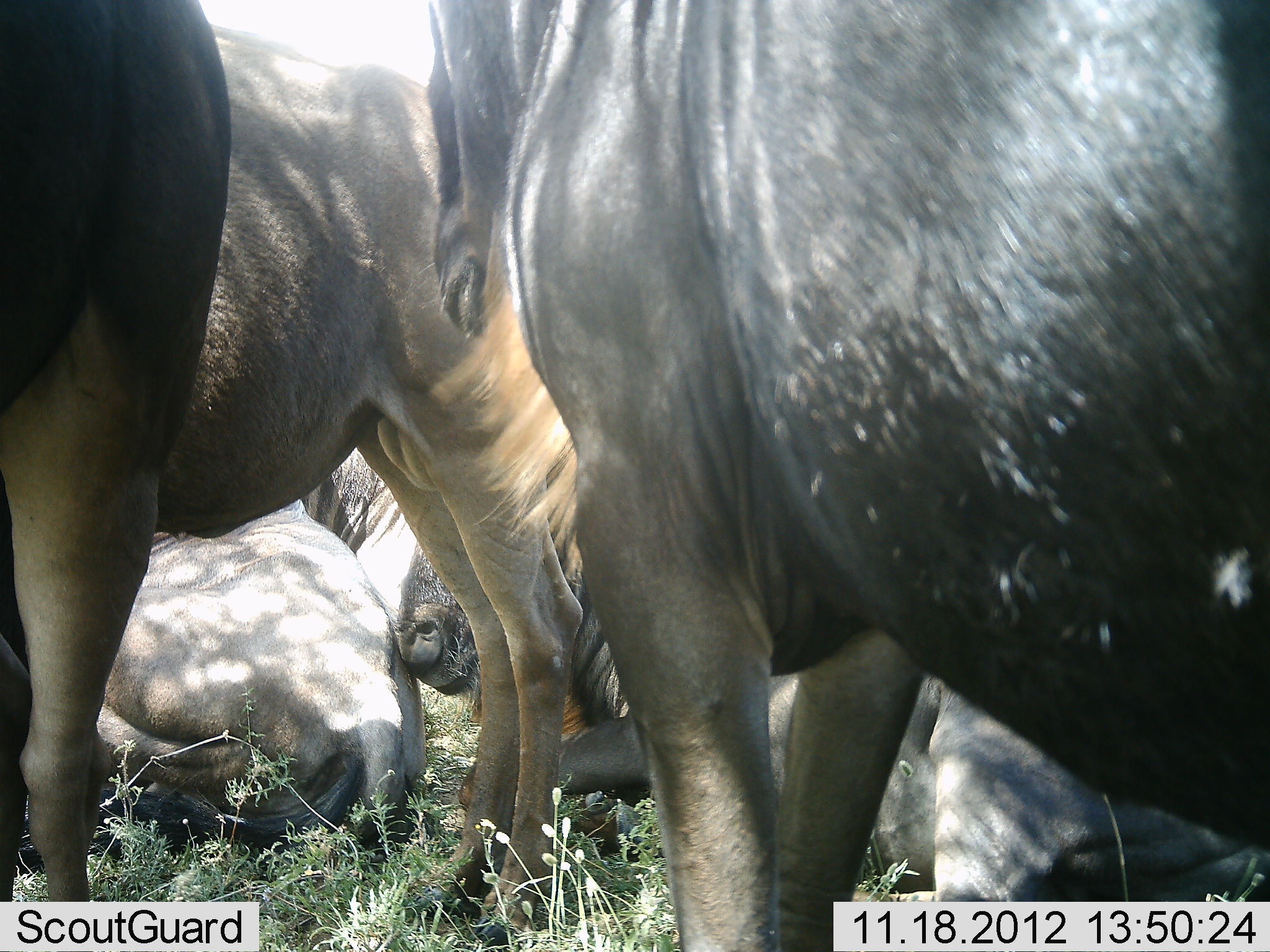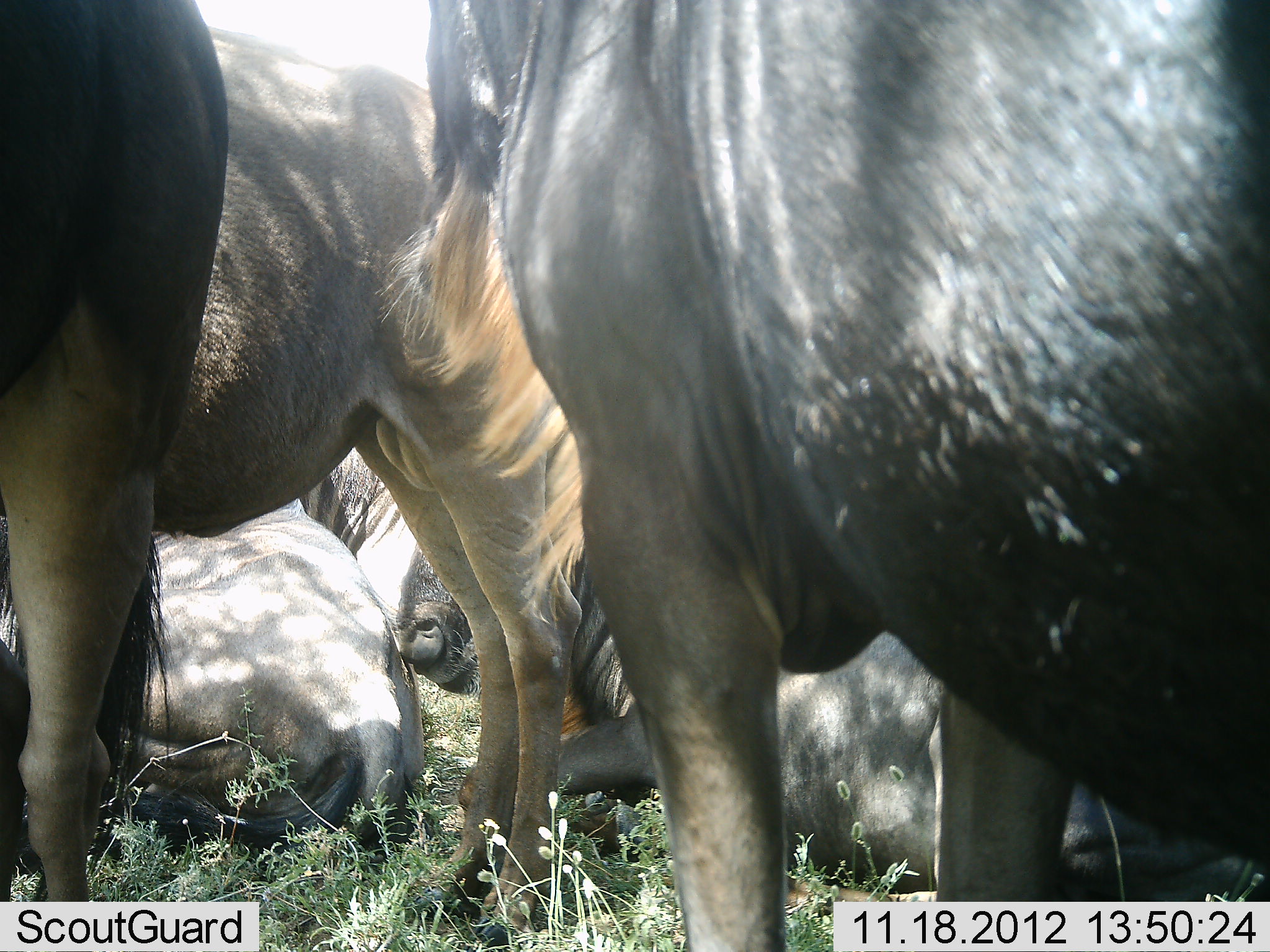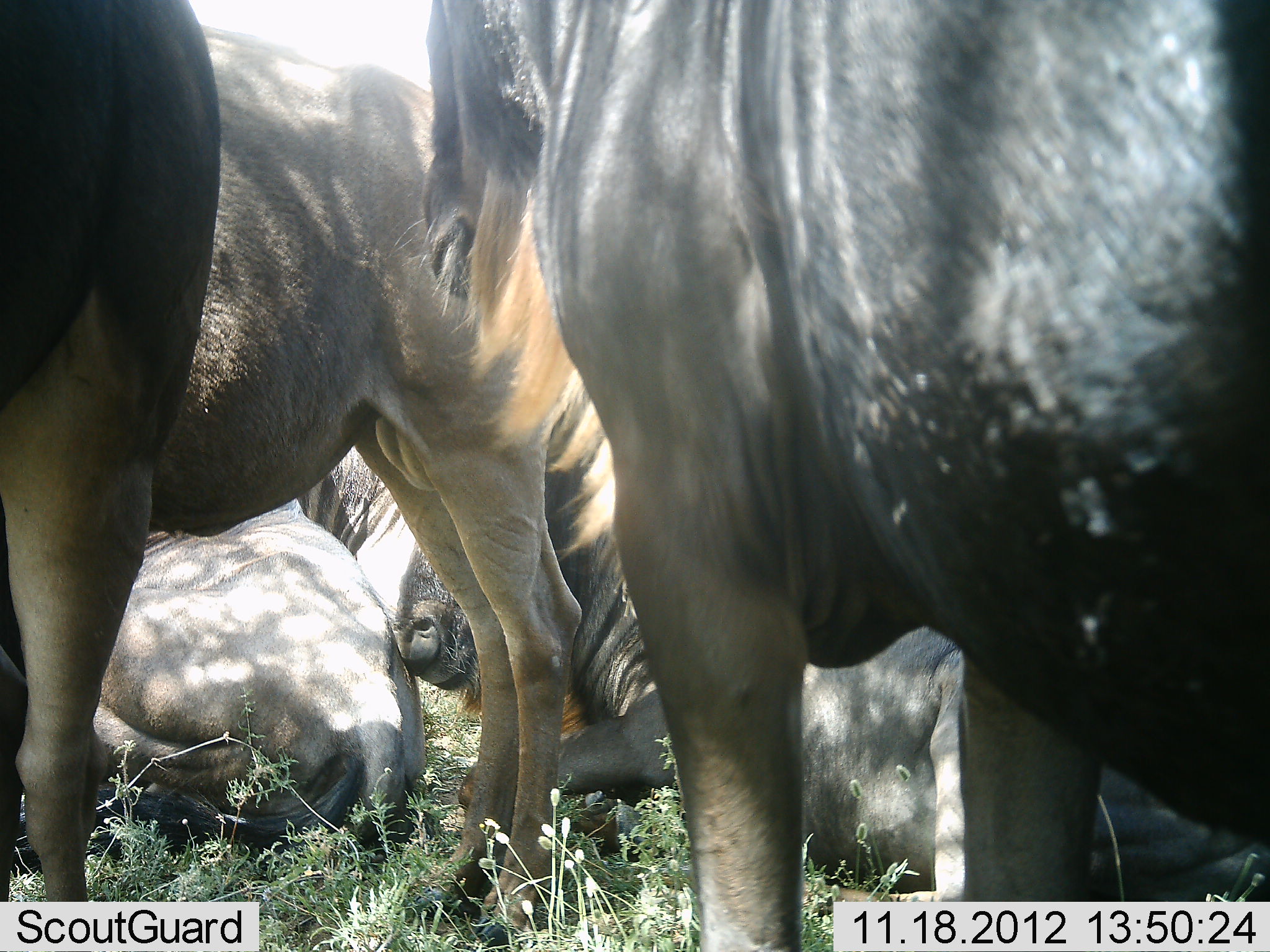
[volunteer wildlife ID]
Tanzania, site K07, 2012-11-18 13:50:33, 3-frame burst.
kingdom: Animalia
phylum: Chordata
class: Mammalia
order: Artiodactyla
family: Bovidae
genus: Connochaetes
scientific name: Connochaetes taurinus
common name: blue wildebeest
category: wildebeest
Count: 5.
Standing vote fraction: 90%.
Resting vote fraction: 100%.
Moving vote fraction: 0%.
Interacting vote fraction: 10%.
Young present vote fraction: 0%.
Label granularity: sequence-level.